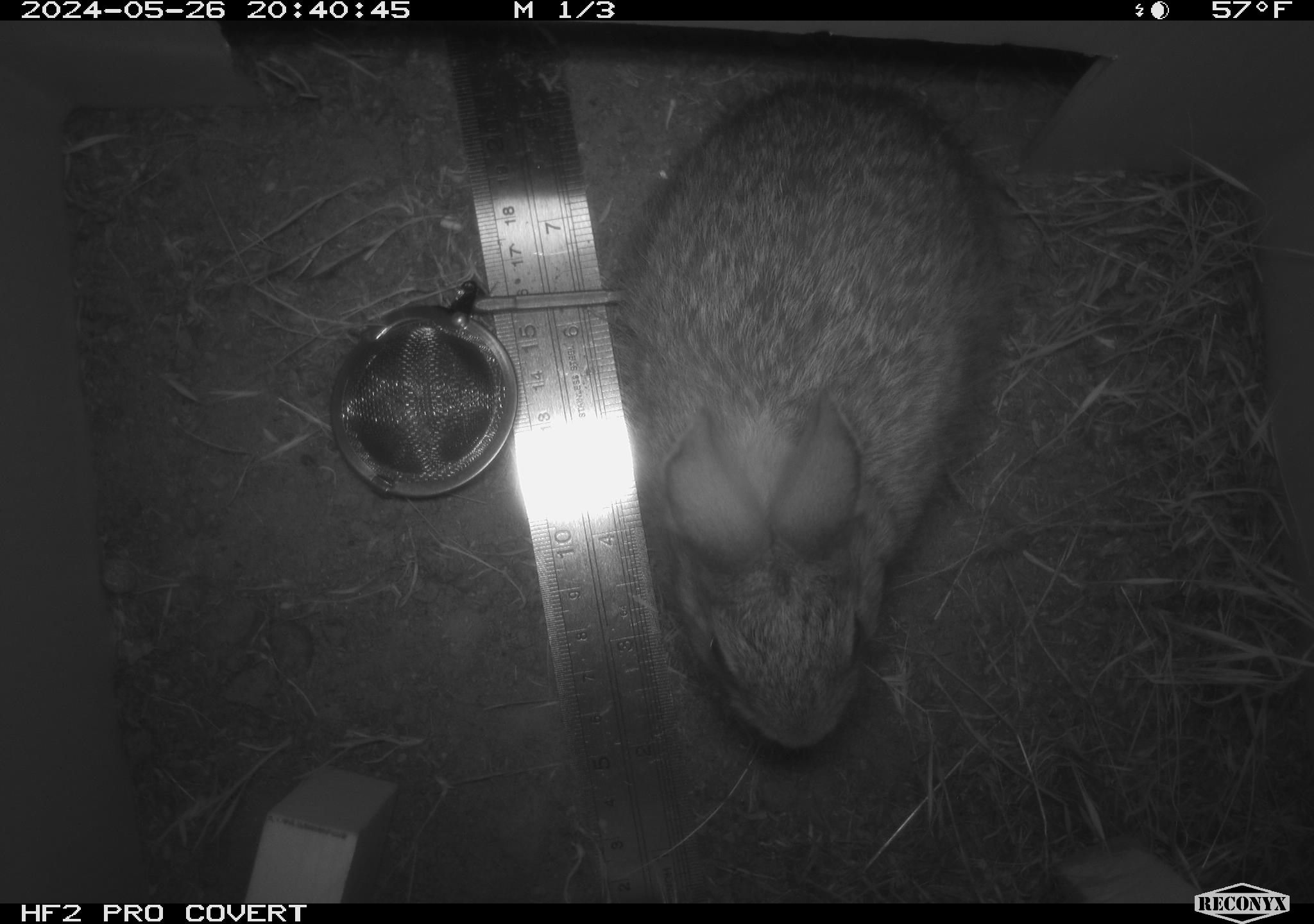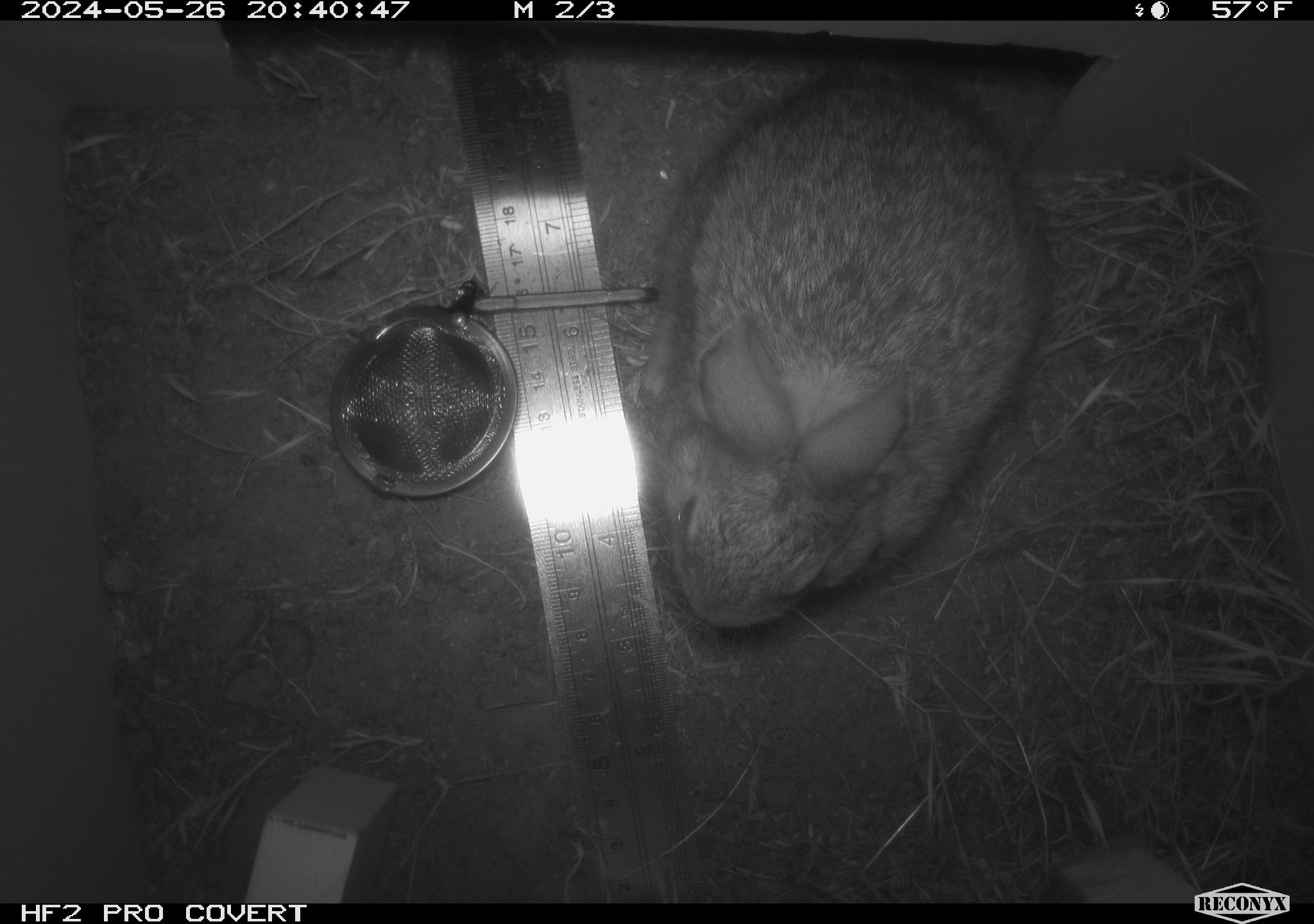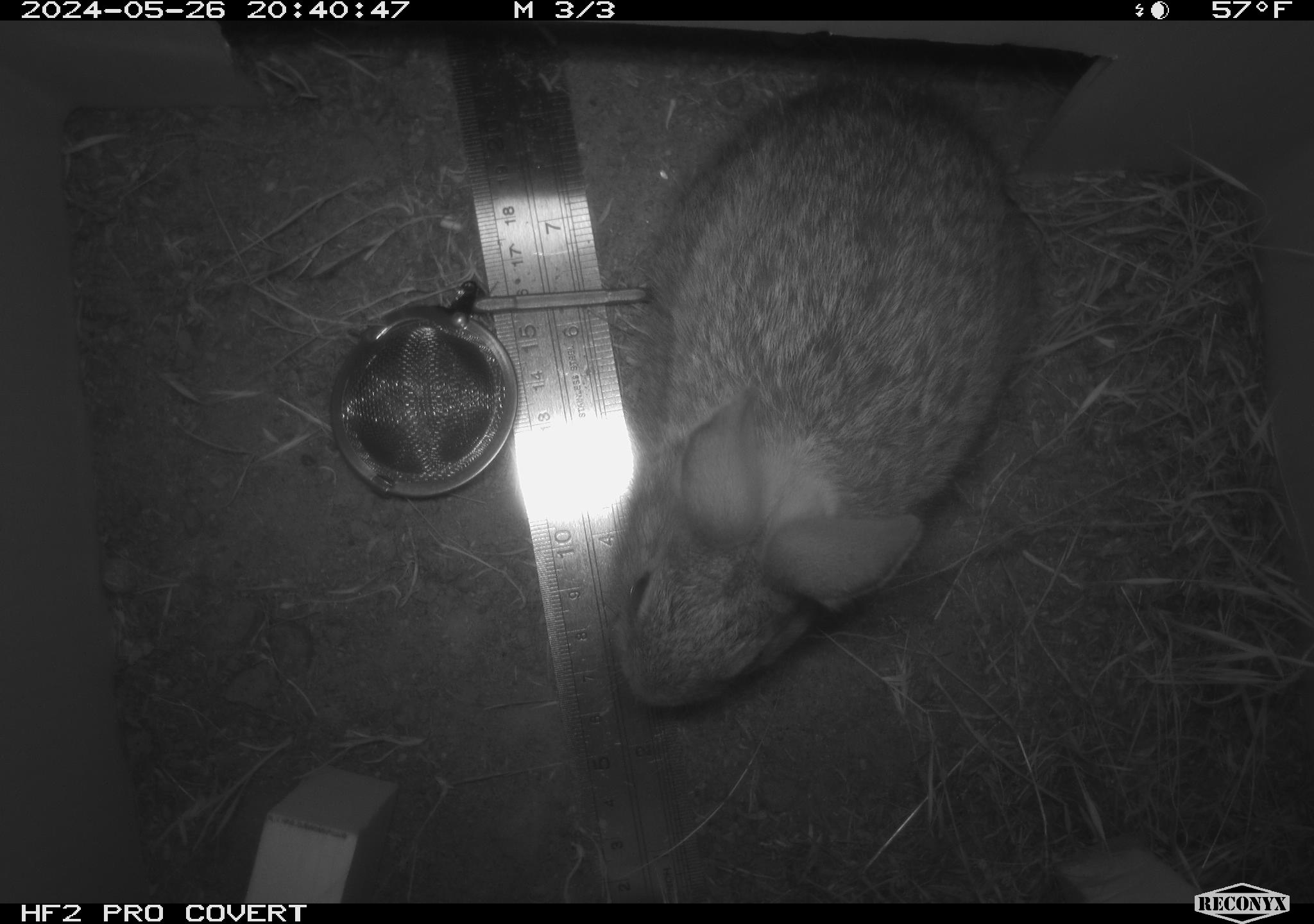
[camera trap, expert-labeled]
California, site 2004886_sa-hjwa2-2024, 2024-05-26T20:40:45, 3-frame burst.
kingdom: Animalia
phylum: Chordata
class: Mammalia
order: Lagomorpha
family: Leporidae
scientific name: Leporidae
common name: rabbit or hare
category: rabbit and hare family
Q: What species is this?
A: Rabbit and hare family (rabbit or hare) (Leporidae).